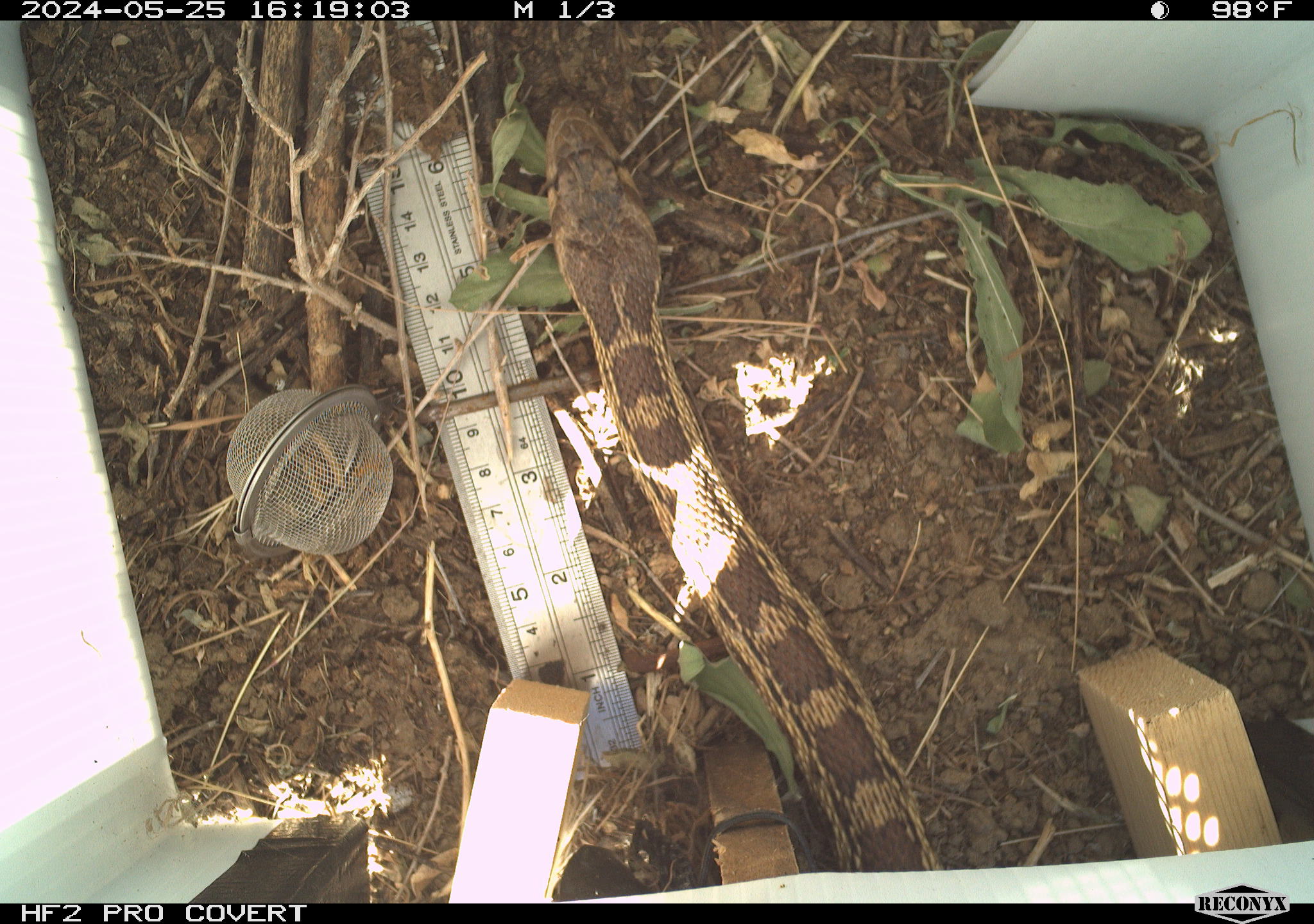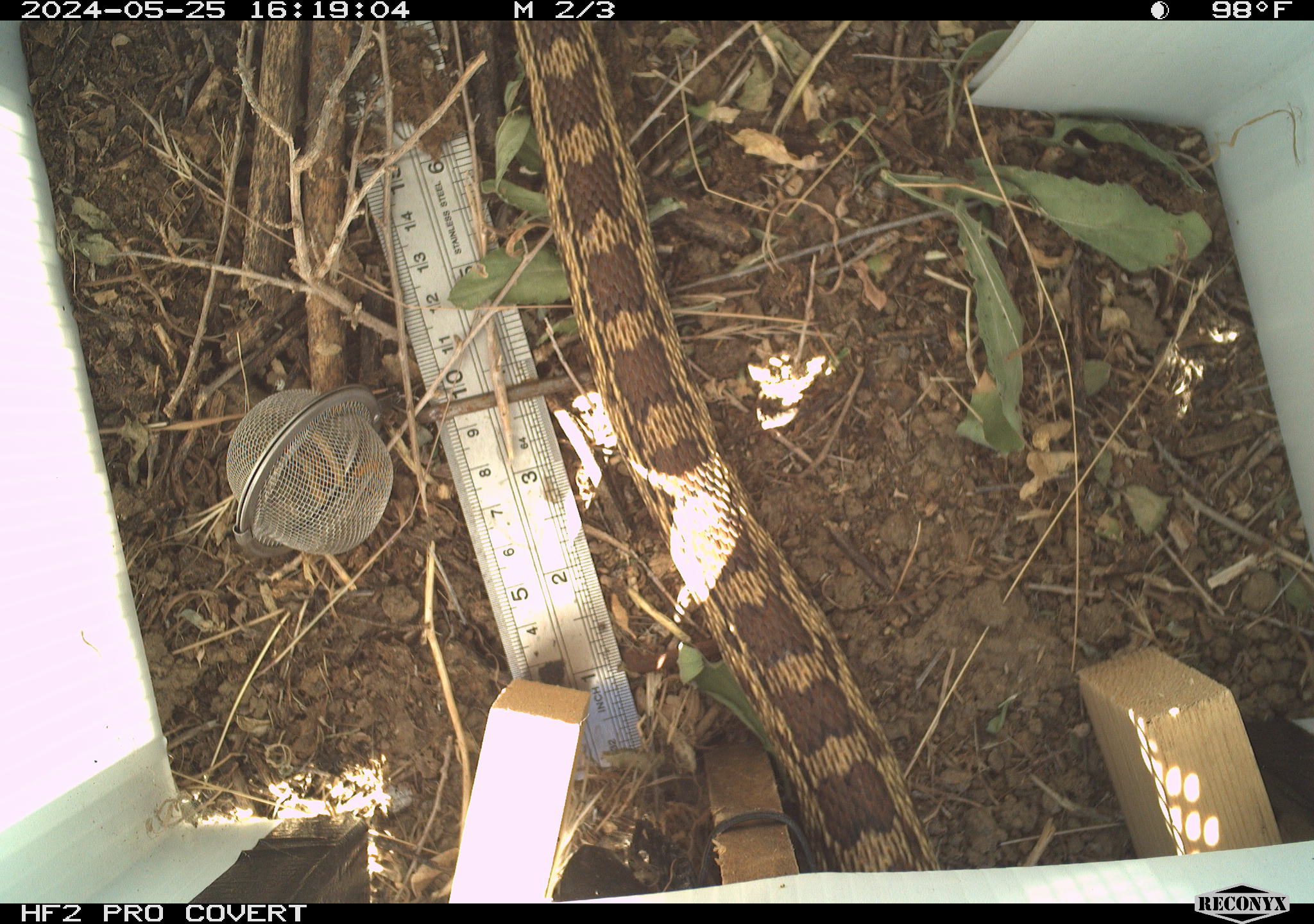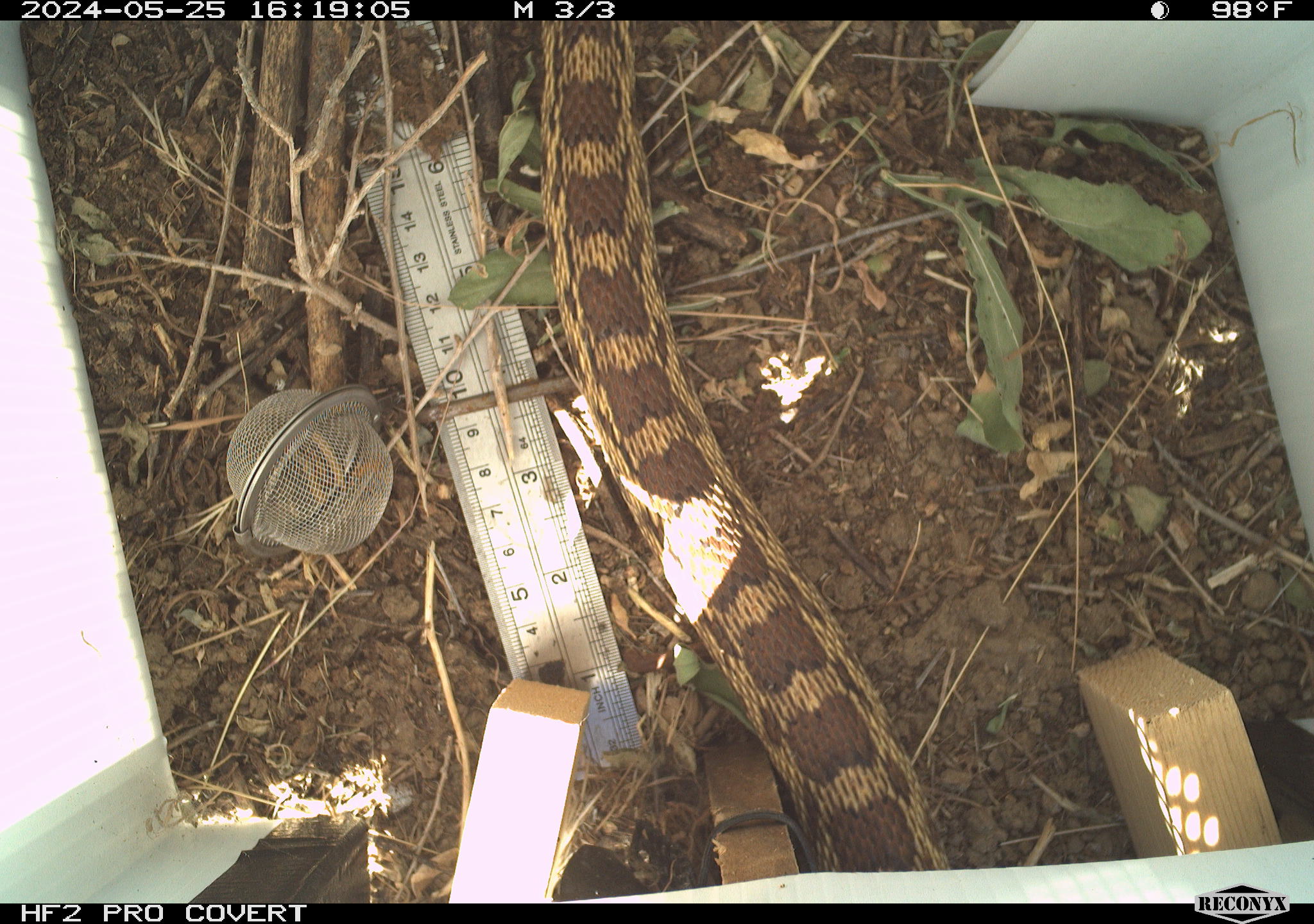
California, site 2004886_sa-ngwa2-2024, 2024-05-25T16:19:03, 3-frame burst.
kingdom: Animalia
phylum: Chordata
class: Reptilia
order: Squamata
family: Colubridae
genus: Pituophis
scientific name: Pituophis catenifer catenifer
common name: pacific gophersnake